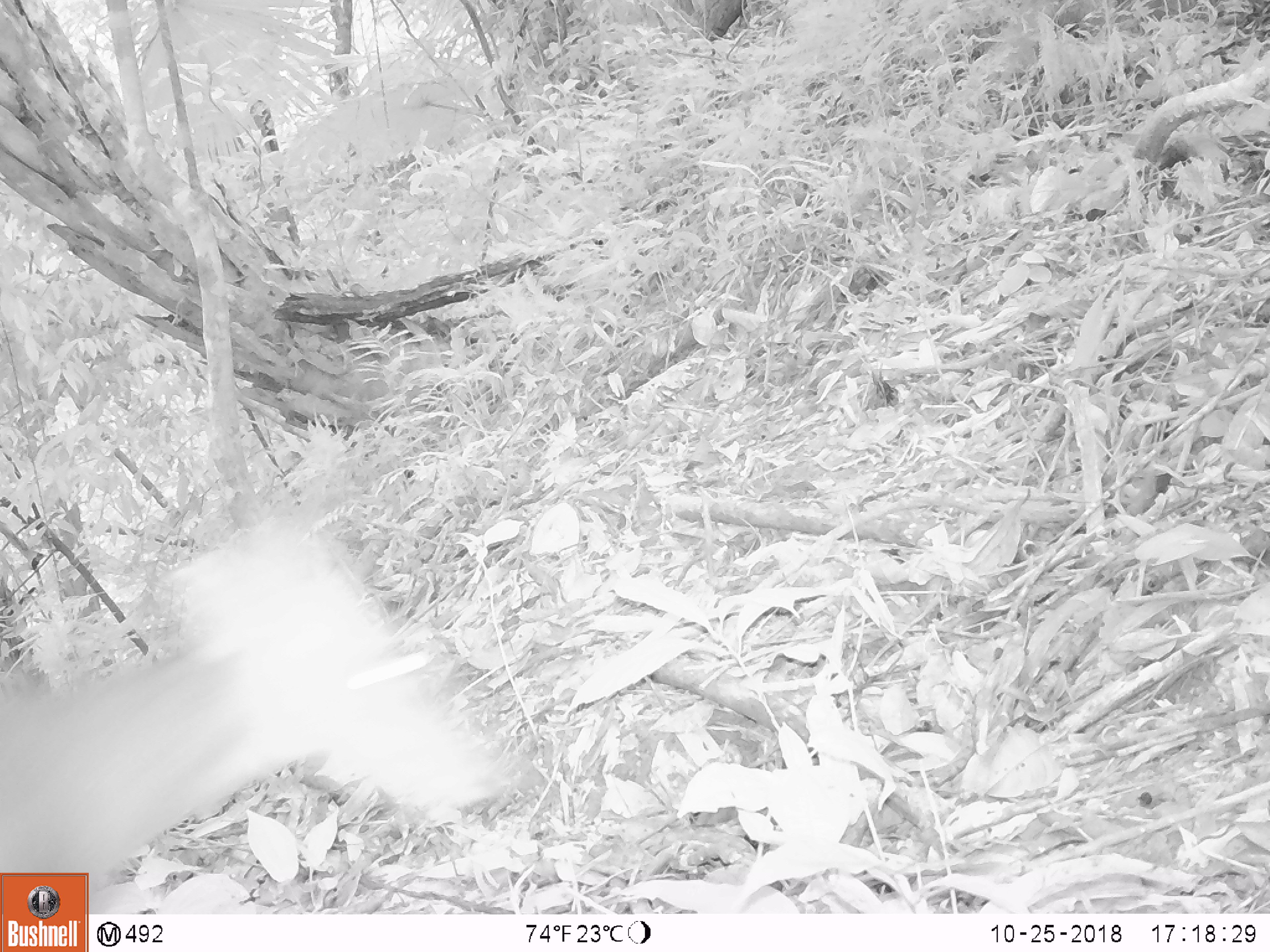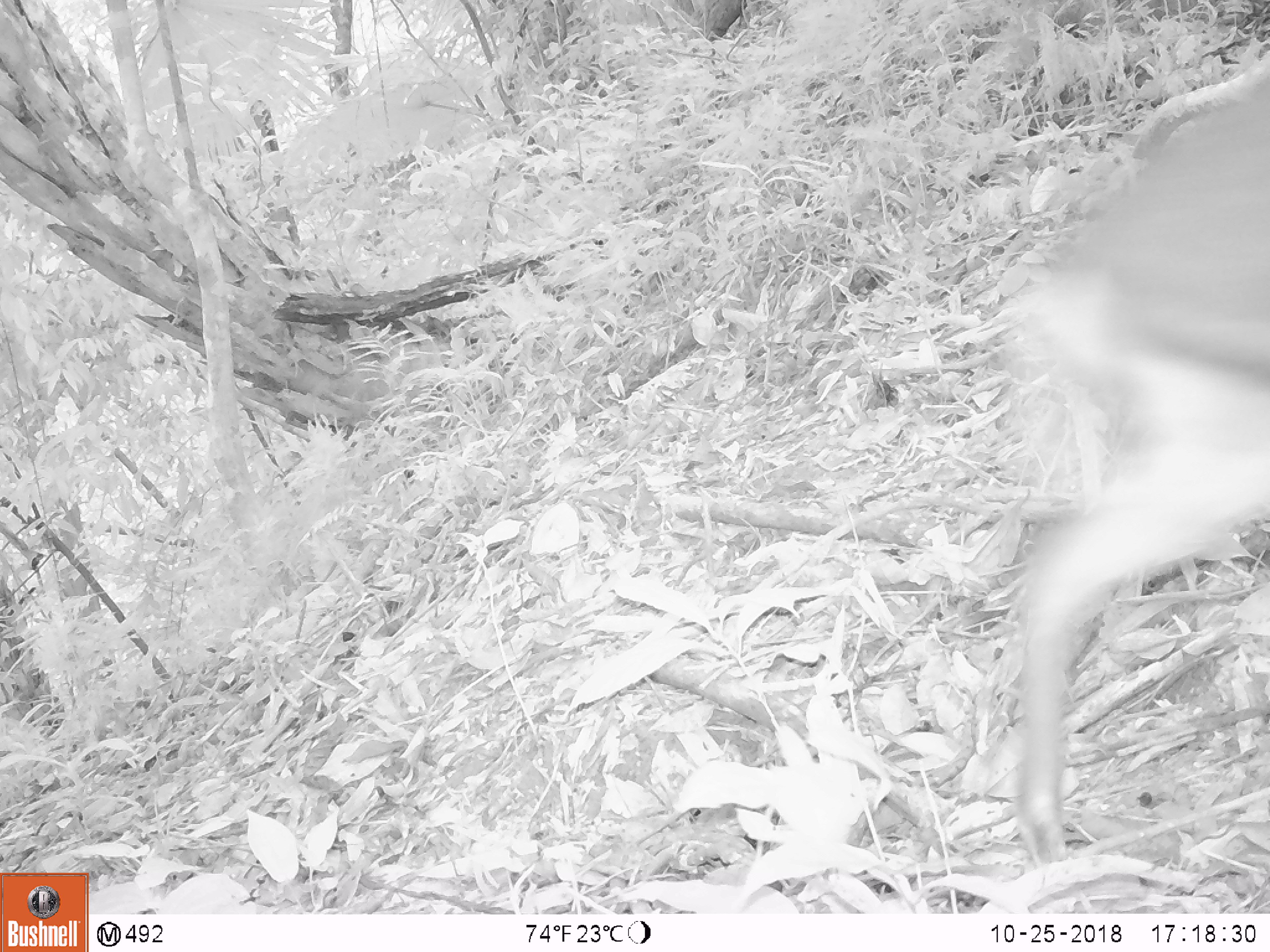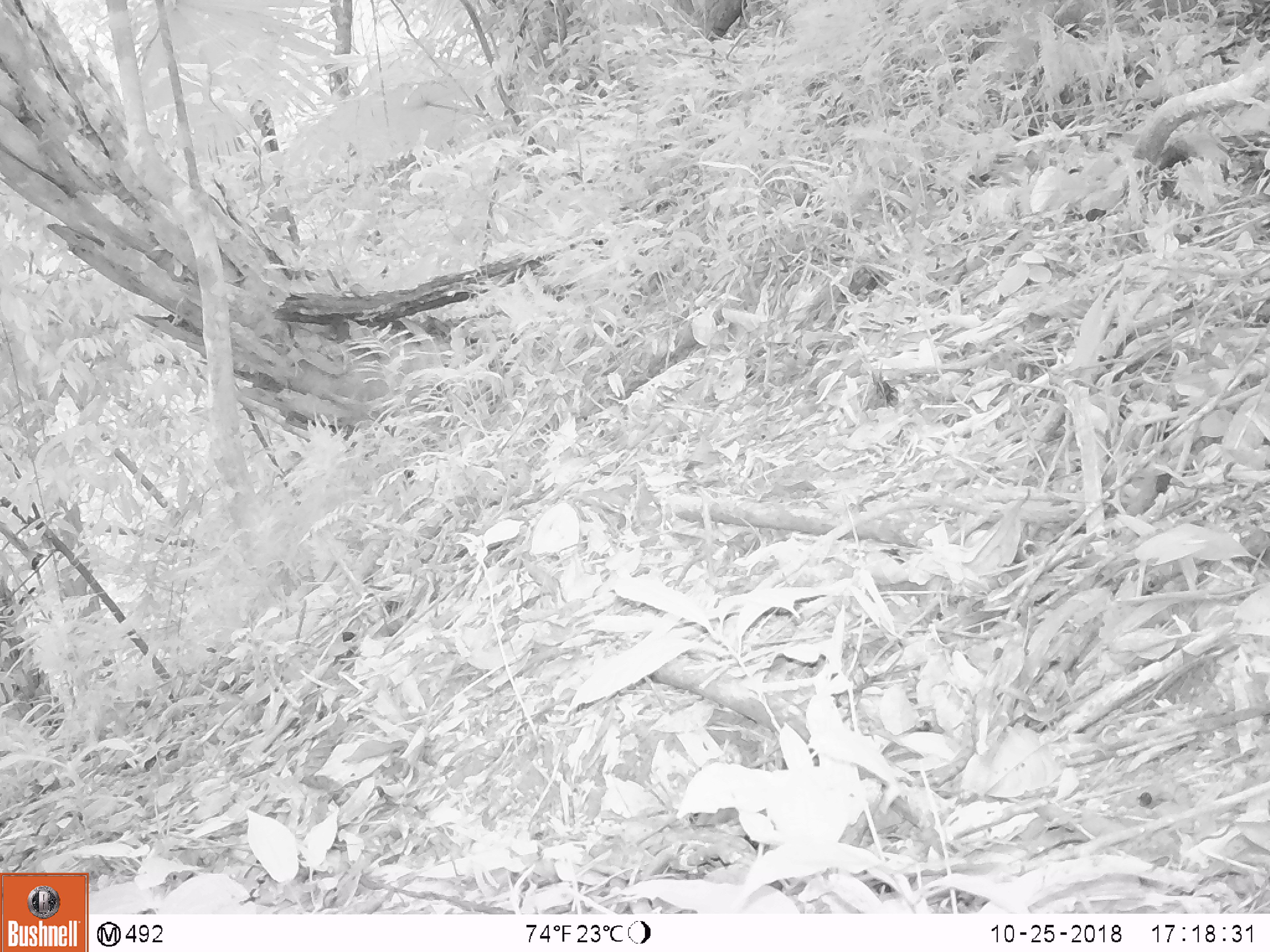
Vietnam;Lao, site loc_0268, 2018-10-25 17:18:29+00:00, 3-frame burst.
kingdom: Animalia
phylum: Chordata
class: Mammalia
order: Artiodactyla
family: Cervidae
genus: Muntiacus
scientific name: Muntiacus vuquangensis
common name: large-antlered muntjac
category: large antlered muntjac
Large antlered muntjac (large-antlered muntjac) (Muntiacus vuquangensis). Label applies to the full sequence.